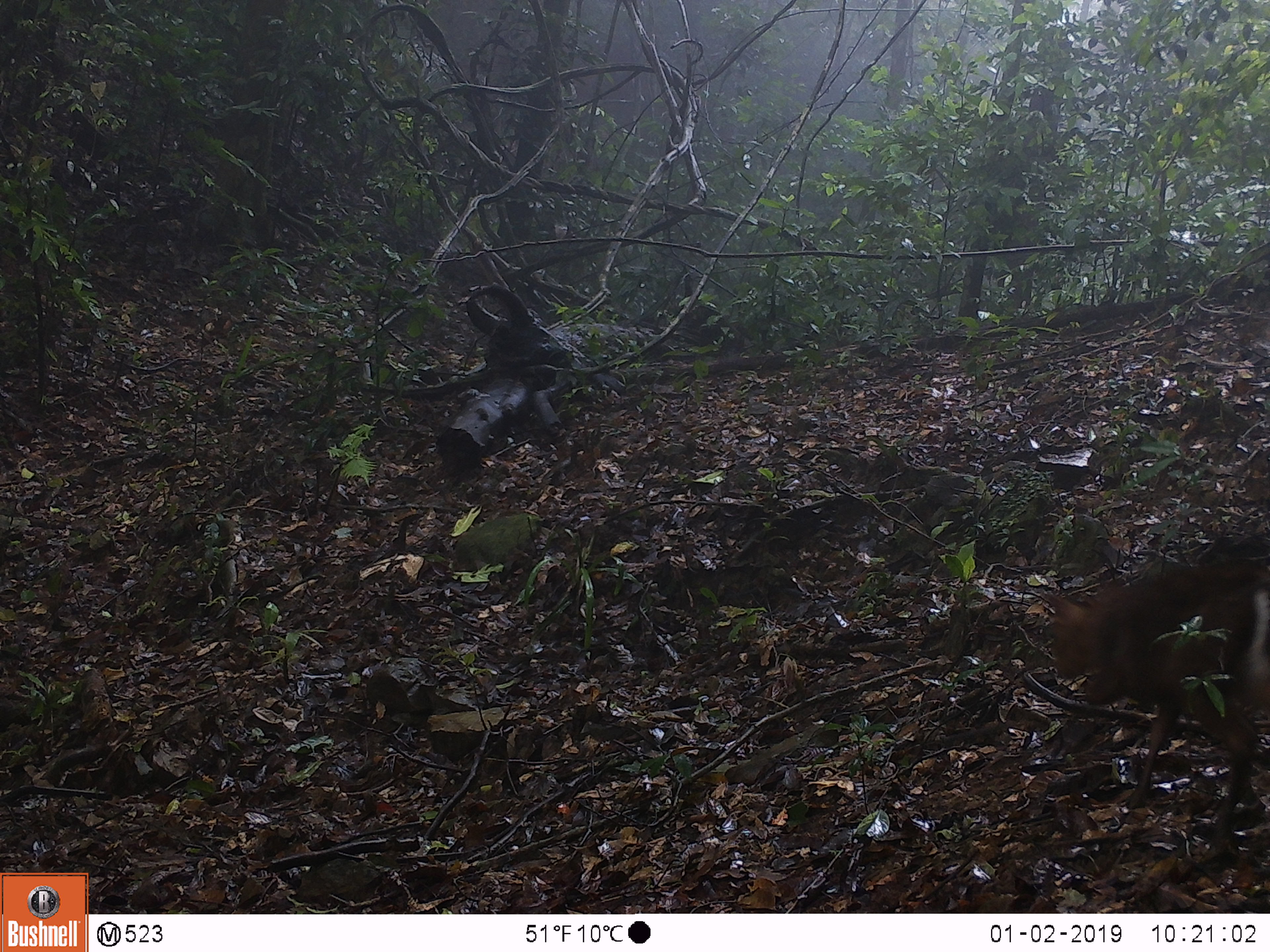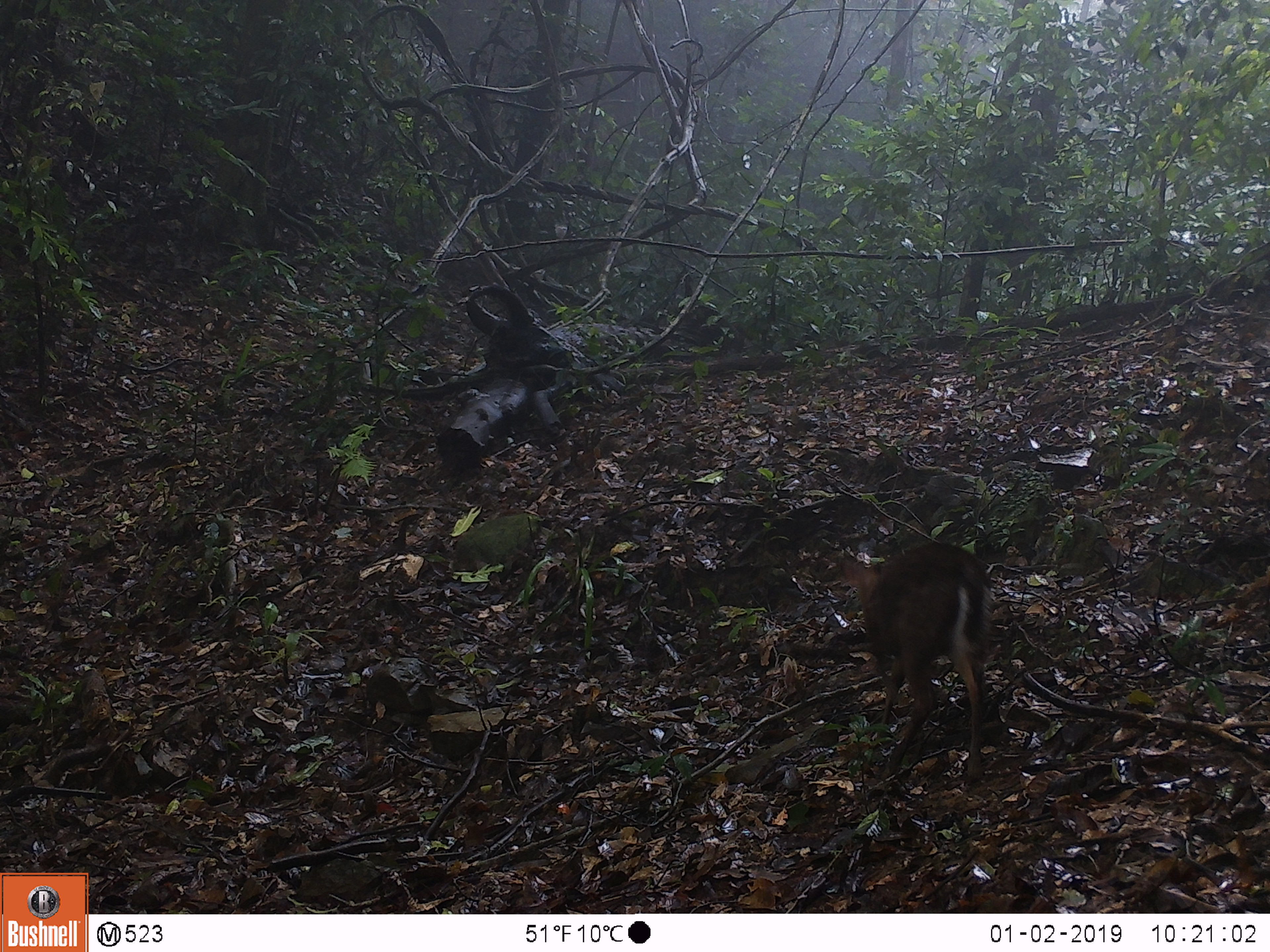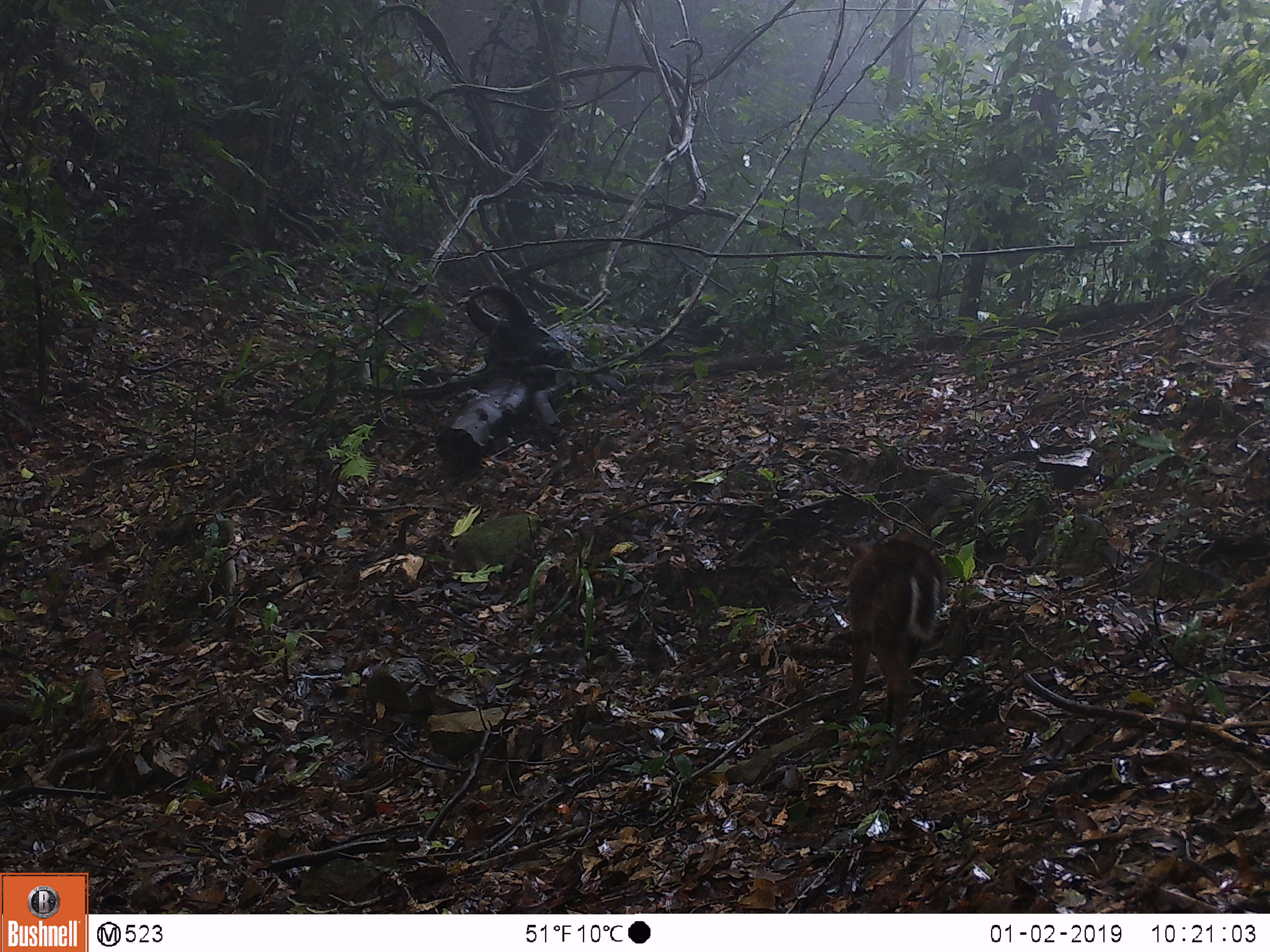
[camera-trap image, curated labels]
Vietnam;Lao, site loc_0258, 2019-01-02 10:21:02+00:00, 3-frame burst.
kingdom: Animalia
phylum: Chordata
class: Mammalia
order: Artiodactyla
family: Cervidae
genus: Muntiacus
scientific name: Muntiacus rooseveltorum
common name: roosevelt's muntjac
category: roosevelts muntjac group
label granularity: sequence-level